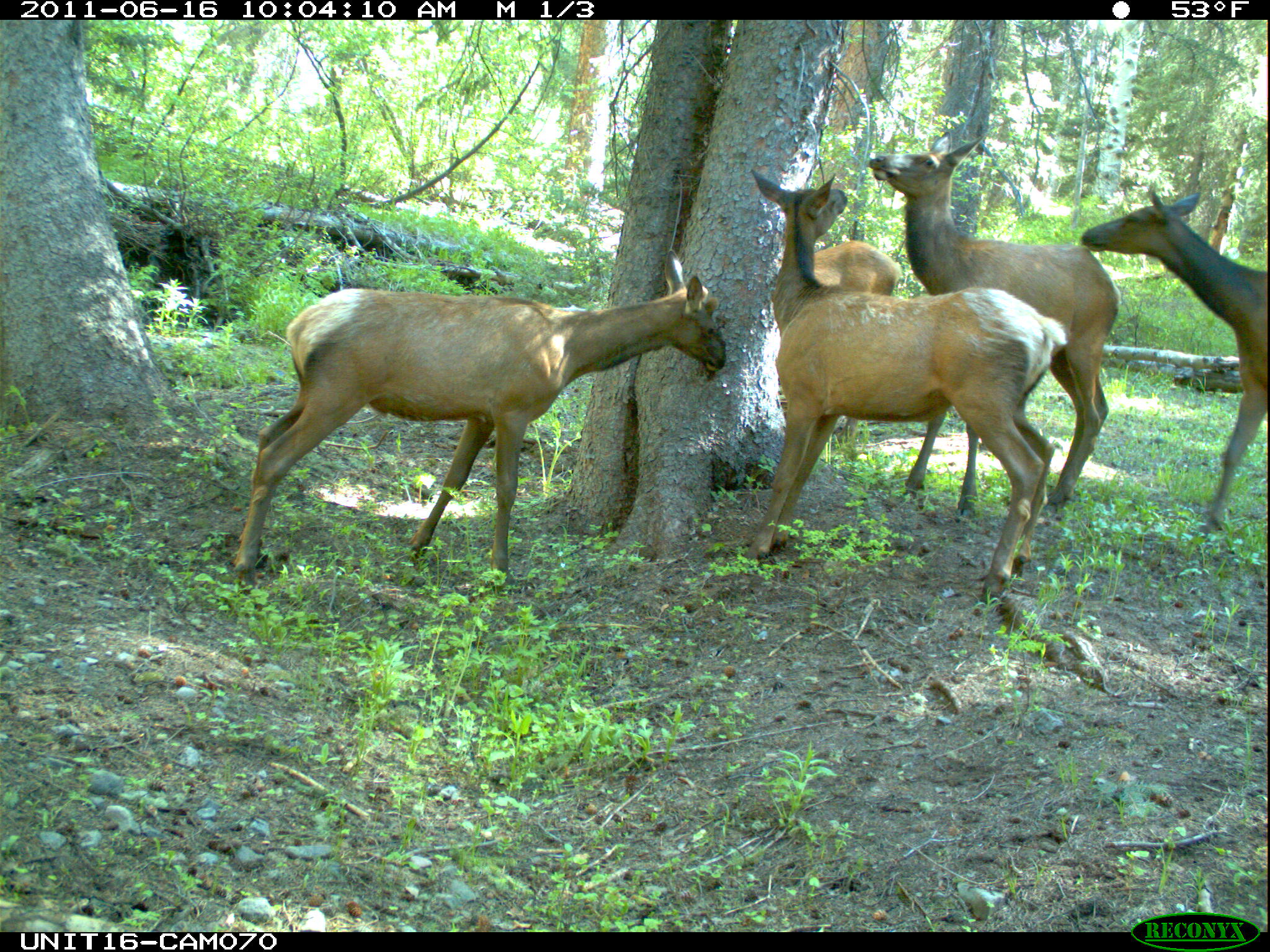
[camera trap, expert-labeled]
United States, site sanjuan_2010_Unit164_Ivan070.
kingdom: Animalia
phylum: Chordata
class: Mammalia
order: Artiodactyla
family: Cervidae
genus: Cervus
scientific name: Cervus elaphus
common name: red deer